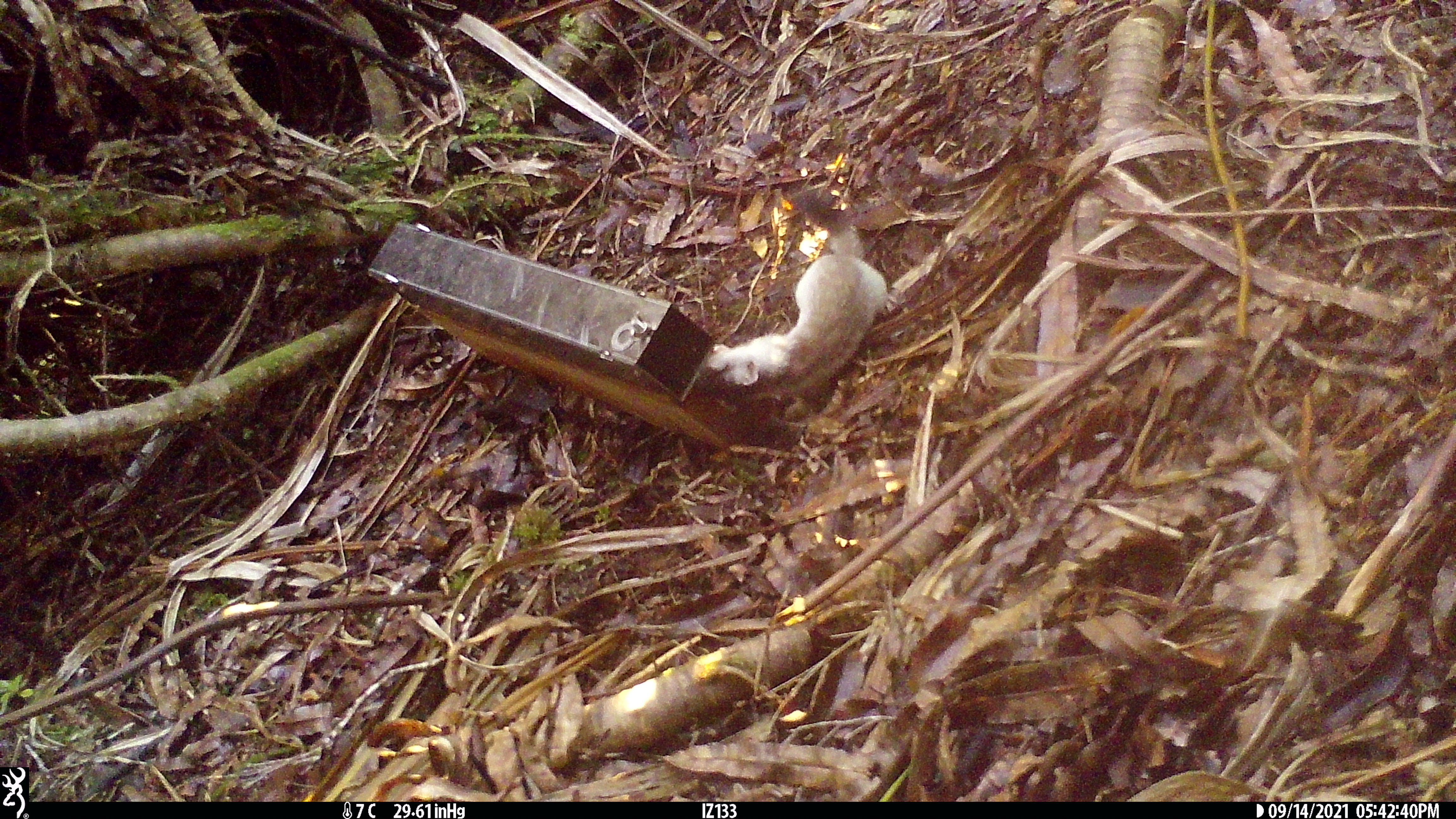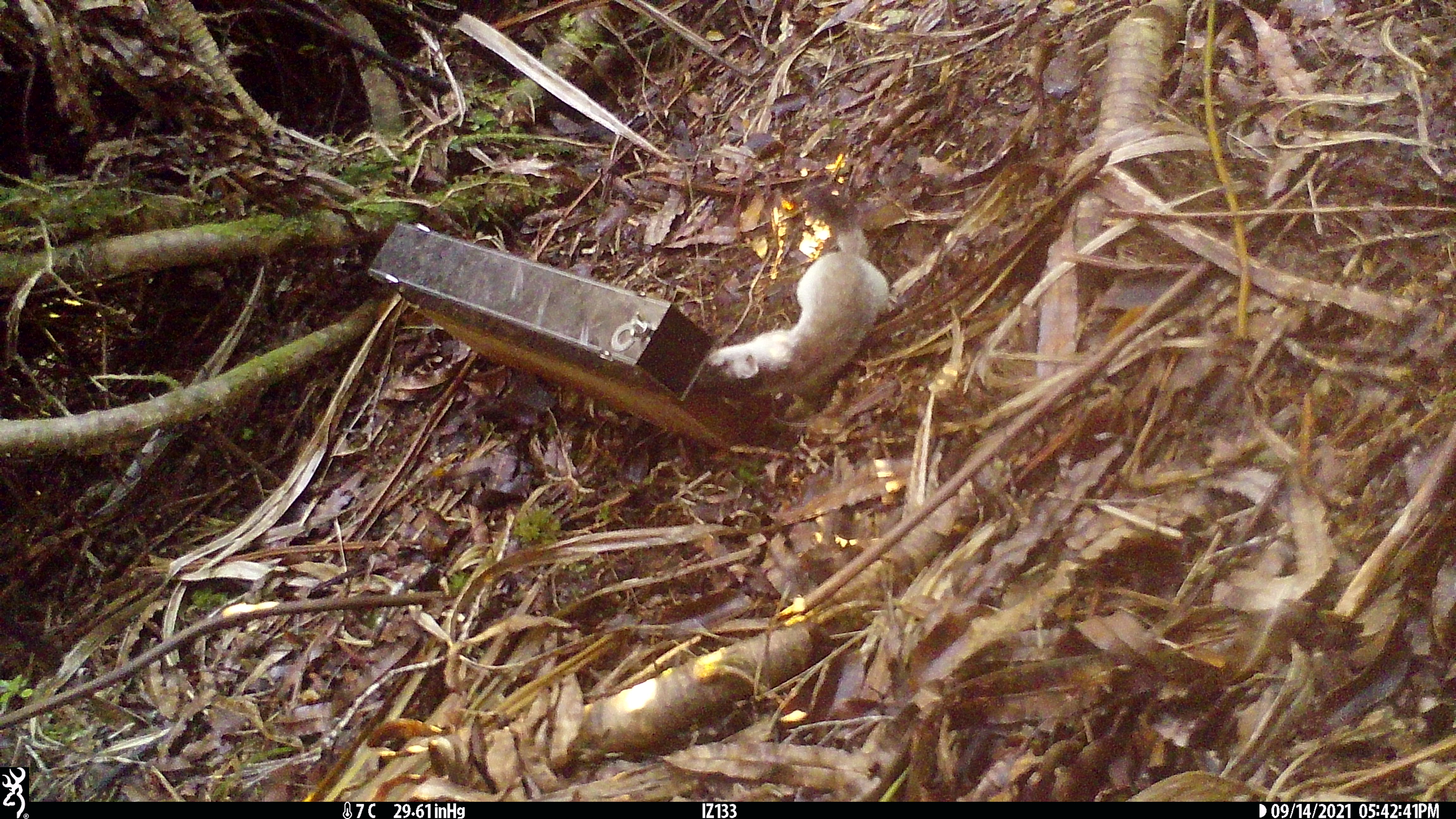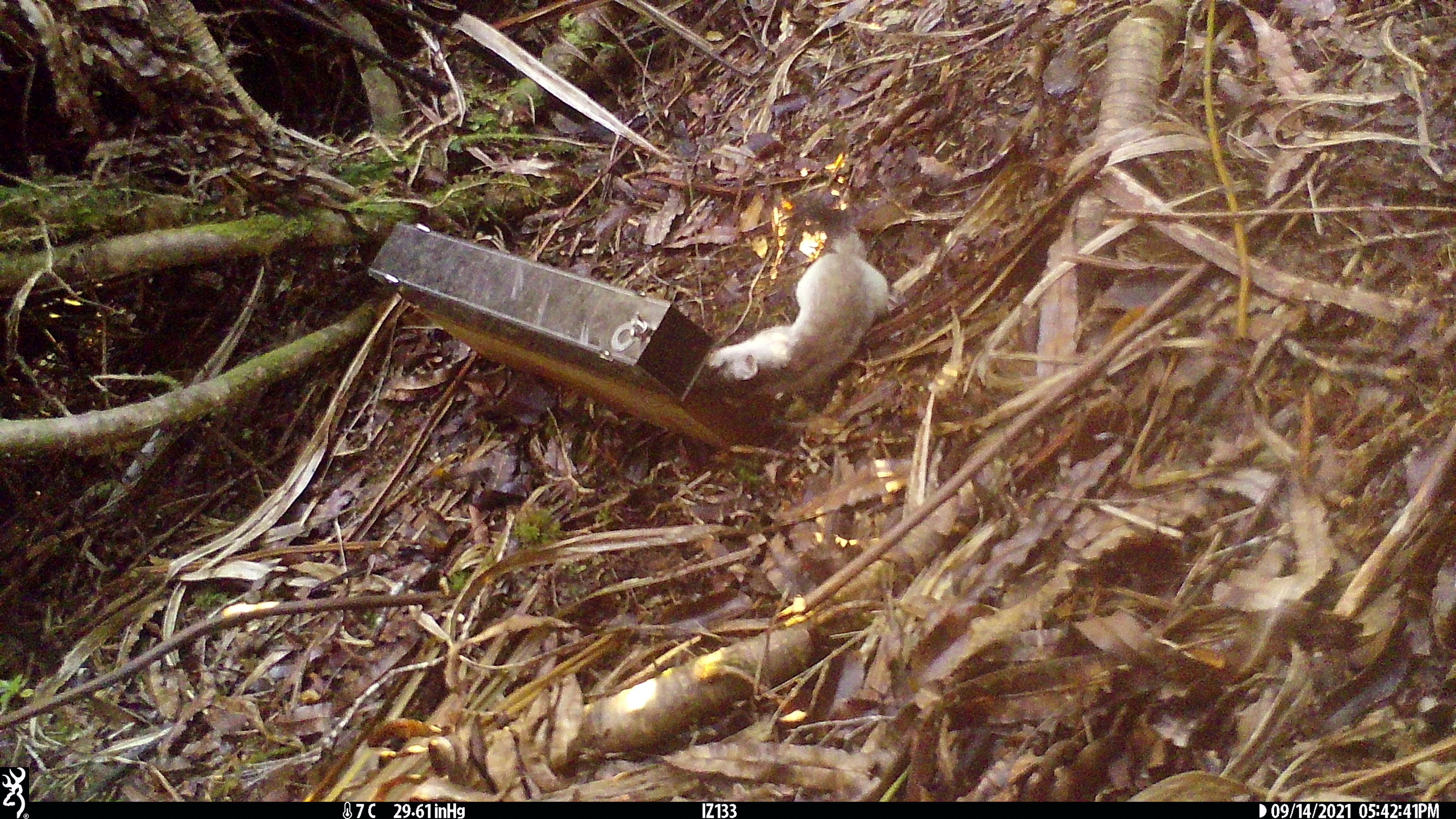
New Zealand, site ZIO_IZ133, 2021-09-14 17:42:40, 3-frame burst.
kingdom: Animalia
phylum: Chordata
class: Mammalia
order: Carnivora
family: Mustelidae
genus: Mustela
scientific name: Mustela erminea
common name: stoat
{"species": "stoat (Mustela erminea)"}